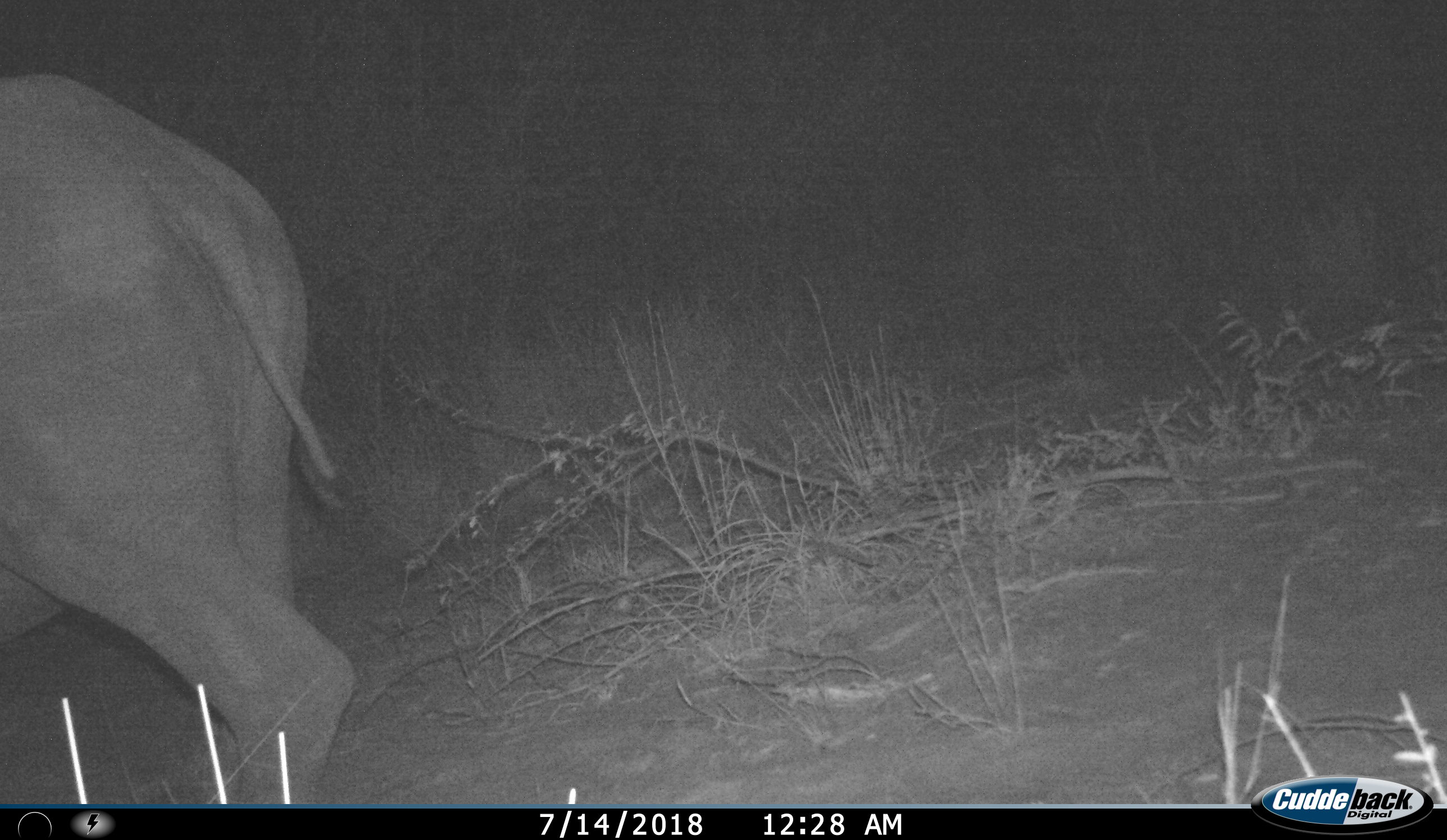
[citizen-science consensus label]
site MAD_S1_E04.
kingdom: Animalia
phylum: Chordata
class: Mammalia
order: Perissodactyla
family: Rhinocerotidae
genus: Ceratotherium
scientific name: Ceratotherium simum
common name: white rhinoceros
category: rhinoceroswhite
Rhinoceroswhite (white rhinoceros) (Ceratotherium simum), count 1. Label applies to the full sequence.